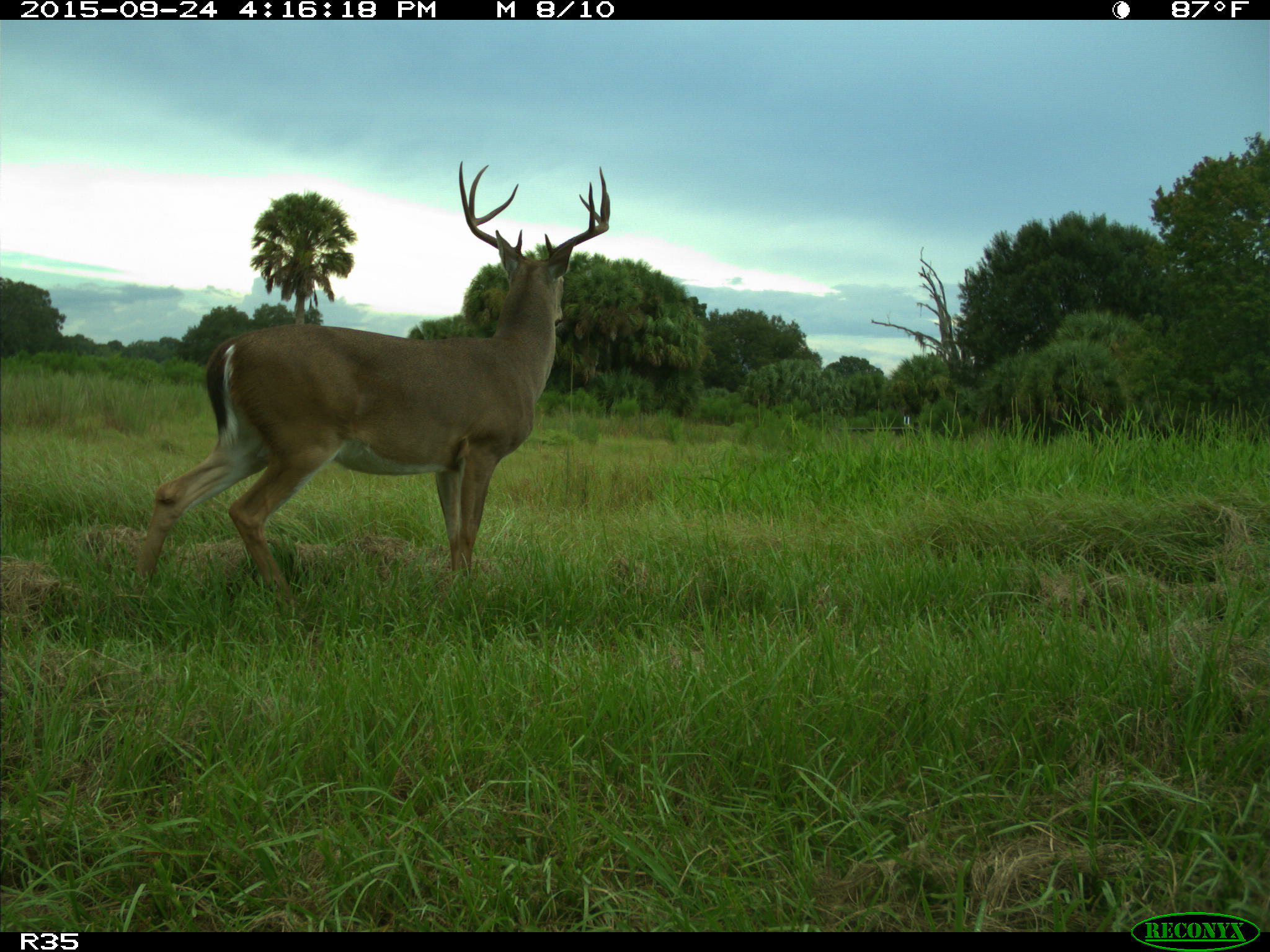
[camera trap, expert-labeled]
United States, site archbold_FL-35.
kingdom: Animalia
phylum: Chordata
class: Mammalia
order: Artiodactyla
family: Cervidae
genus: Odocoileus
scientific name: Odocoileus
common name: deer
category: unidentified deer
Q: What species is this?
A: Unidentified deer (deer) (Odocoileus).